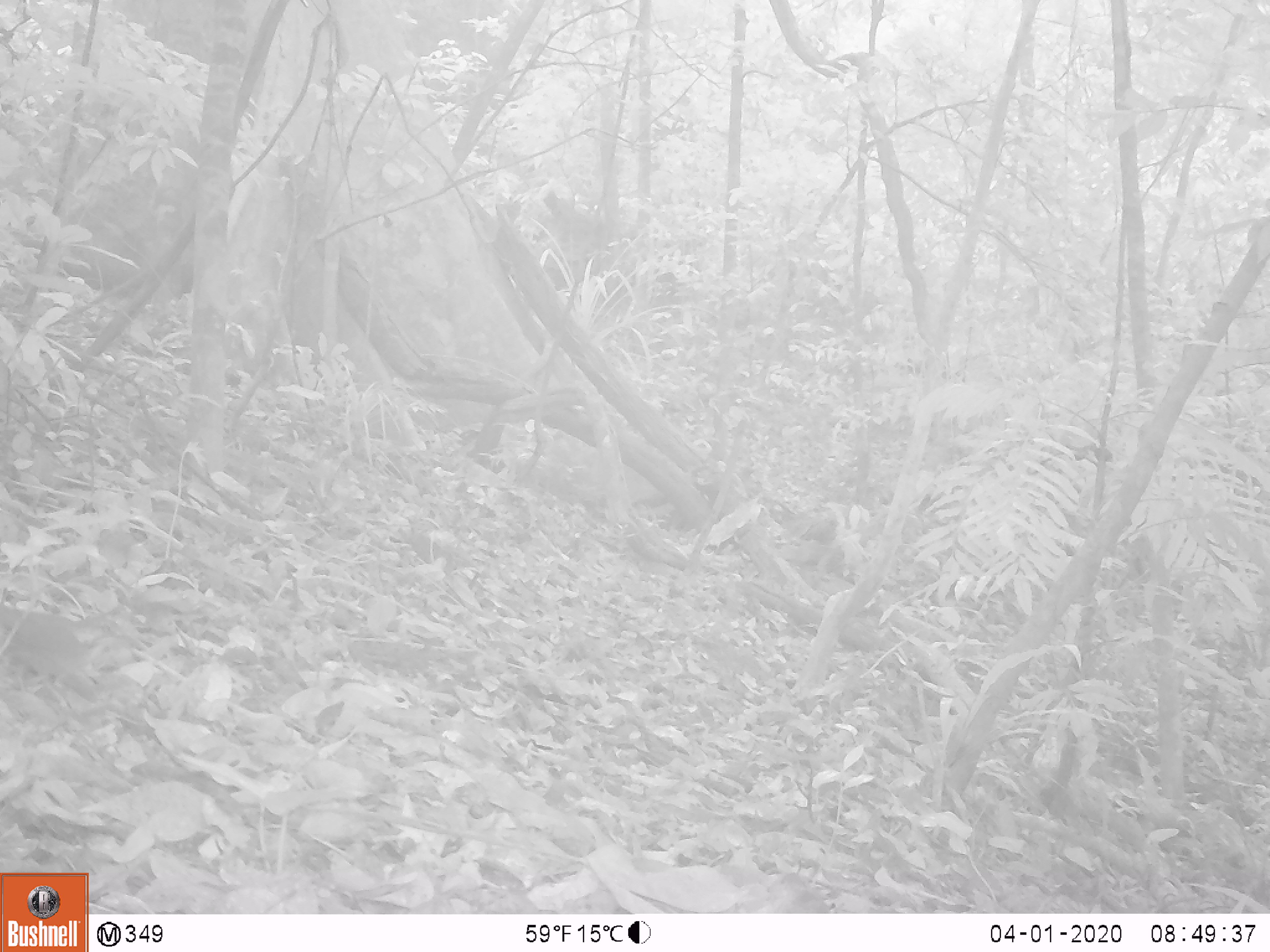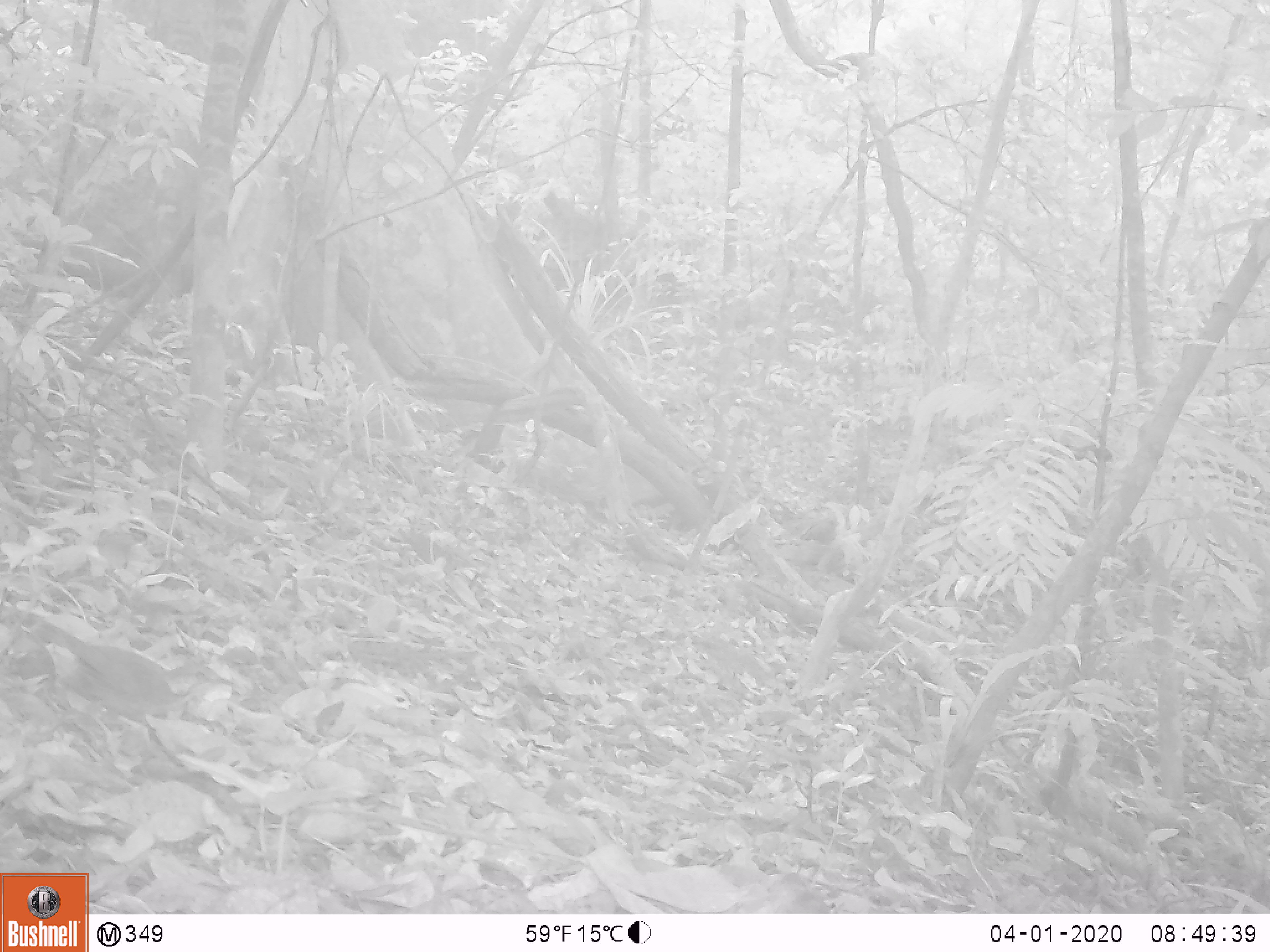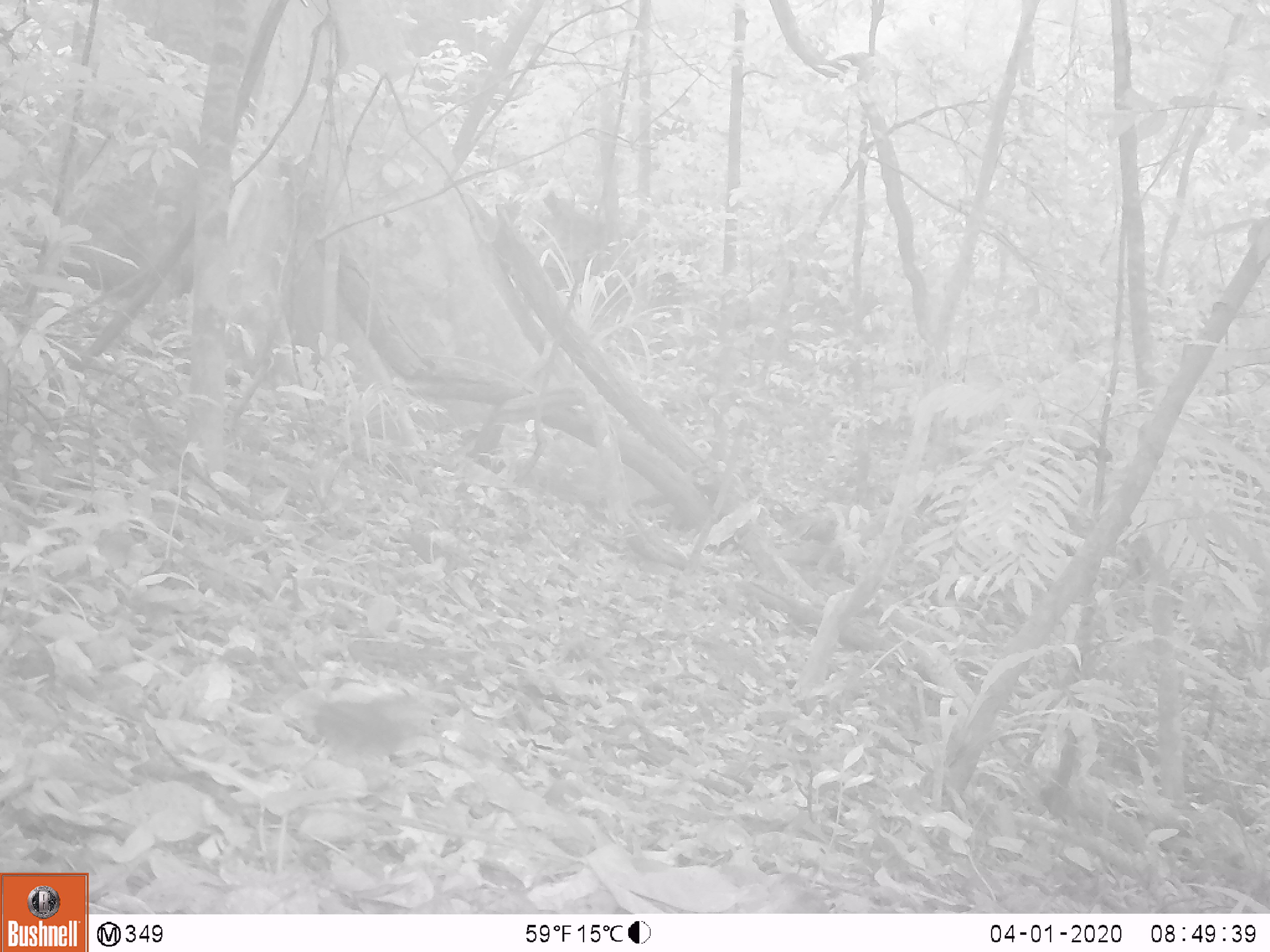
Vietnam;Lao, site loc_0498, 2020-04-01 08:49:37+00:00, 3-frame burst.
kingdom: Animalia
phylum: Chordata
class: Aves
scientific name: Aves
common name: bird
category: unidentified bird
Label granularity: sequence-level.